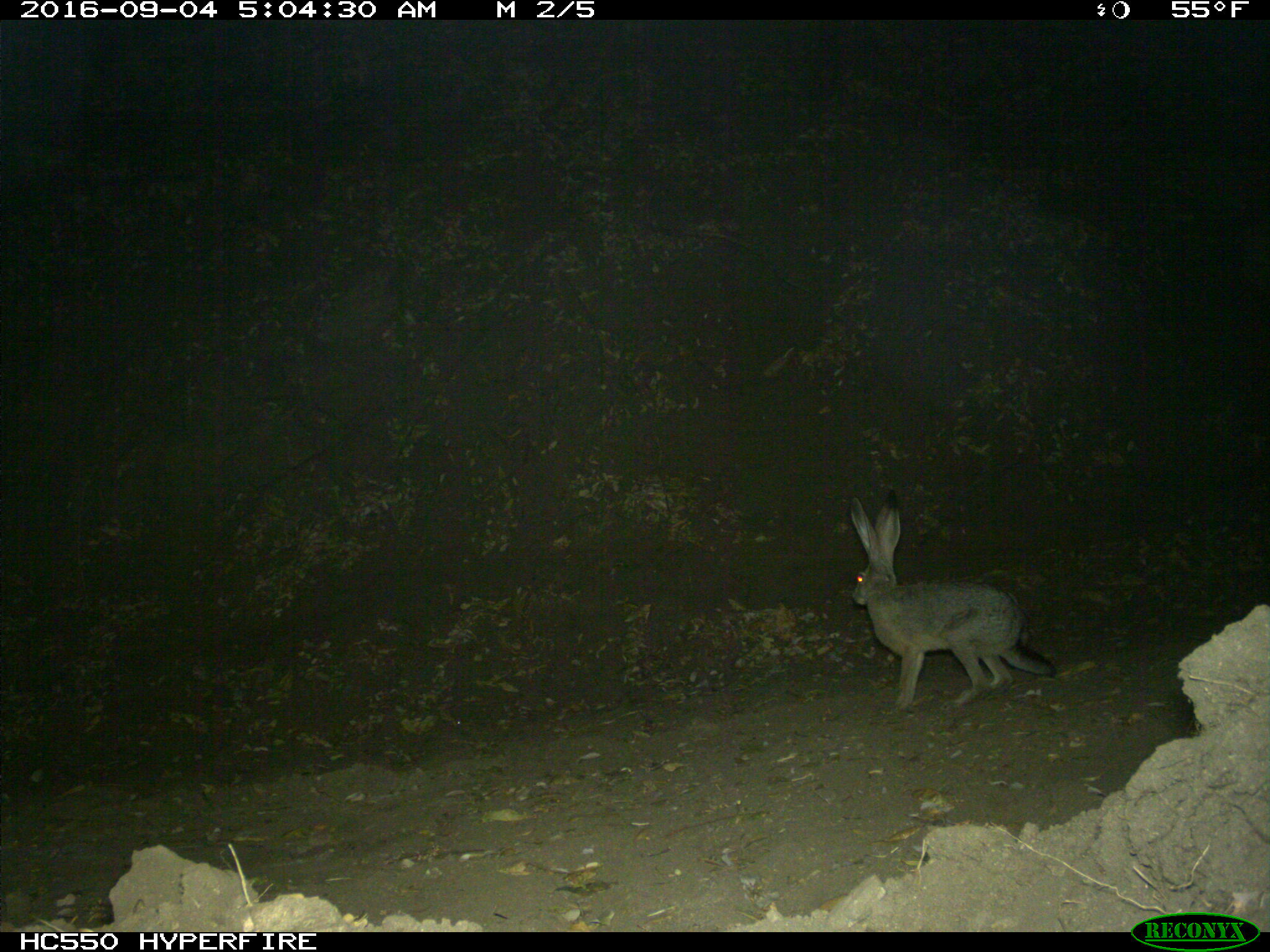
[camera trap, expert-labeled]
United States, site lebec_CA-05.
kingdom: Animalia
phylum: Chordata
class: Mammalia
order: Lagomorpha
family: Leporidae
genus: Lepus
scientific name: Lepus californicus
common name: black-tailed jackrabbit